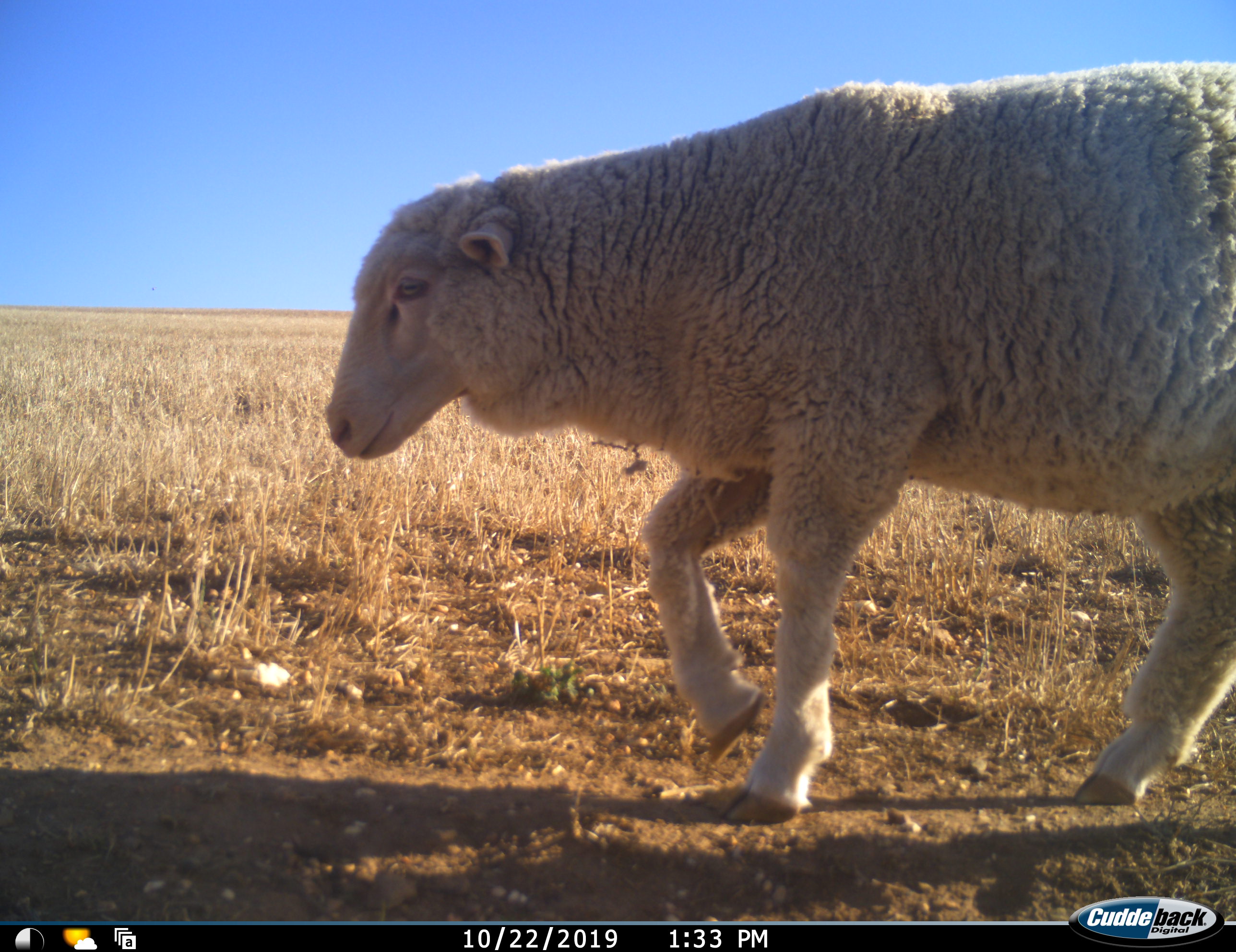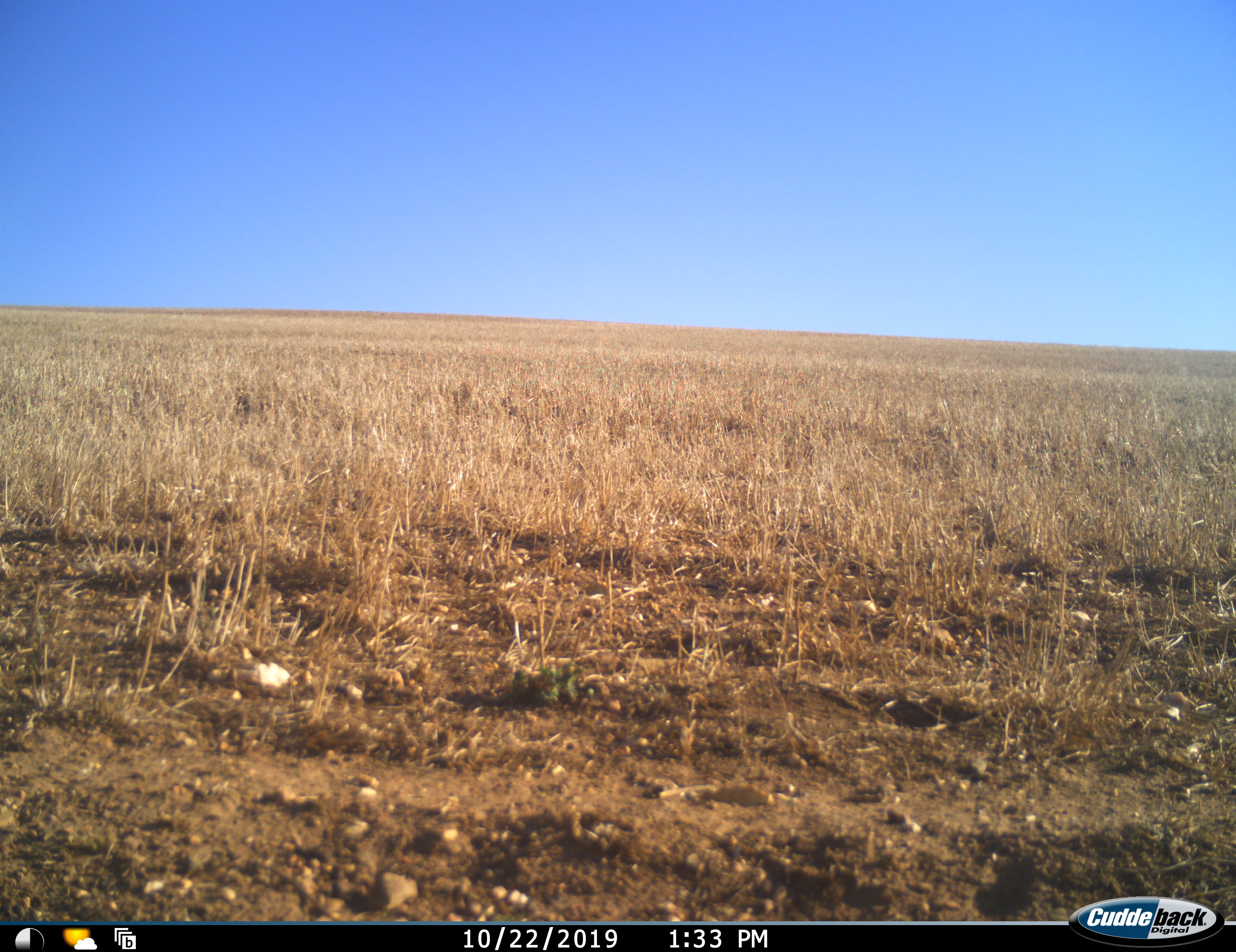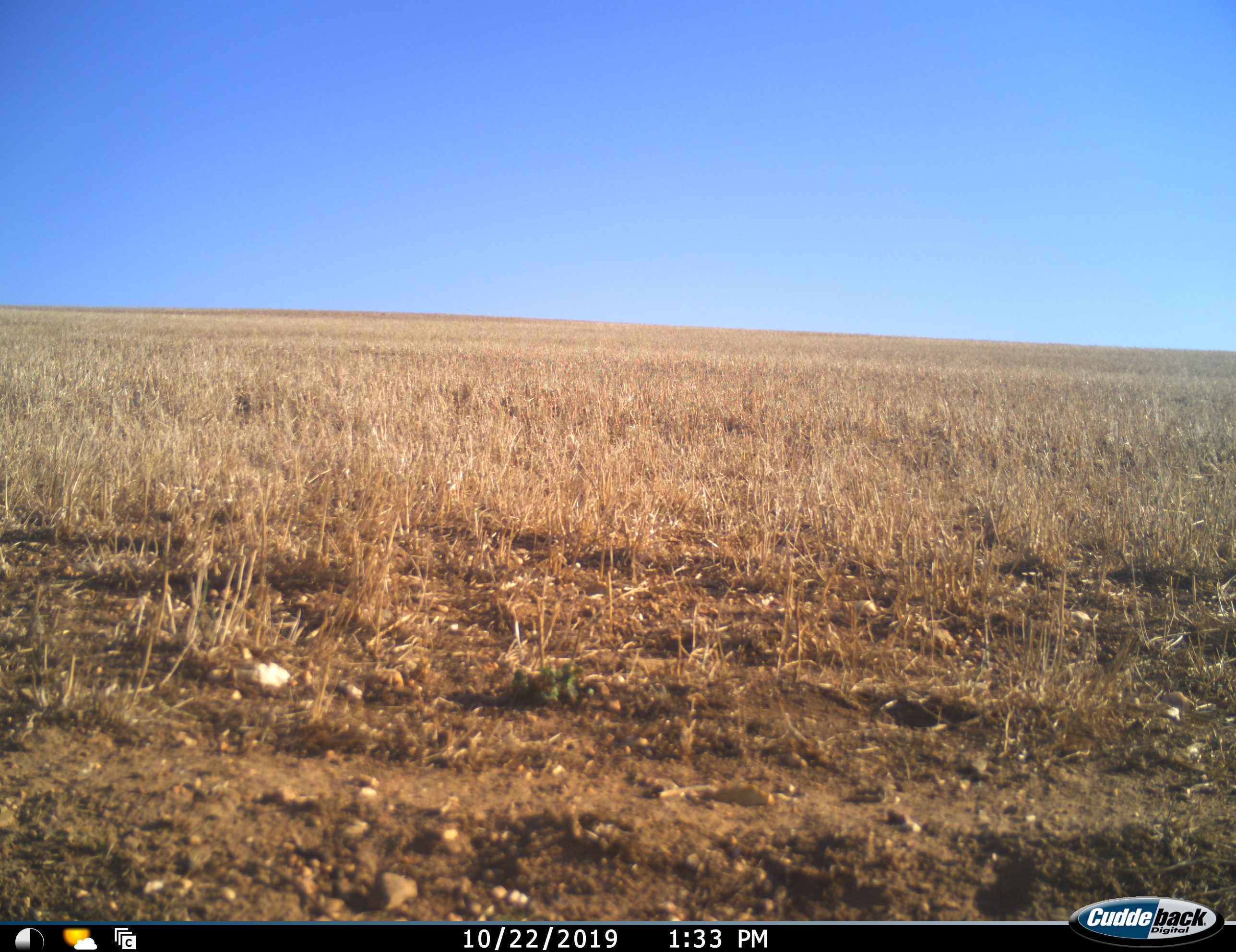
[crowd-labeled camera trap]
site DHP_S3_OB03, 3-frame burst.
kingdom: Animalia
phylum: Chordata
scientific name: Vertebrata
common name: domestic animal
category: domesticanimal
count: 1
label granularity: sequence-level